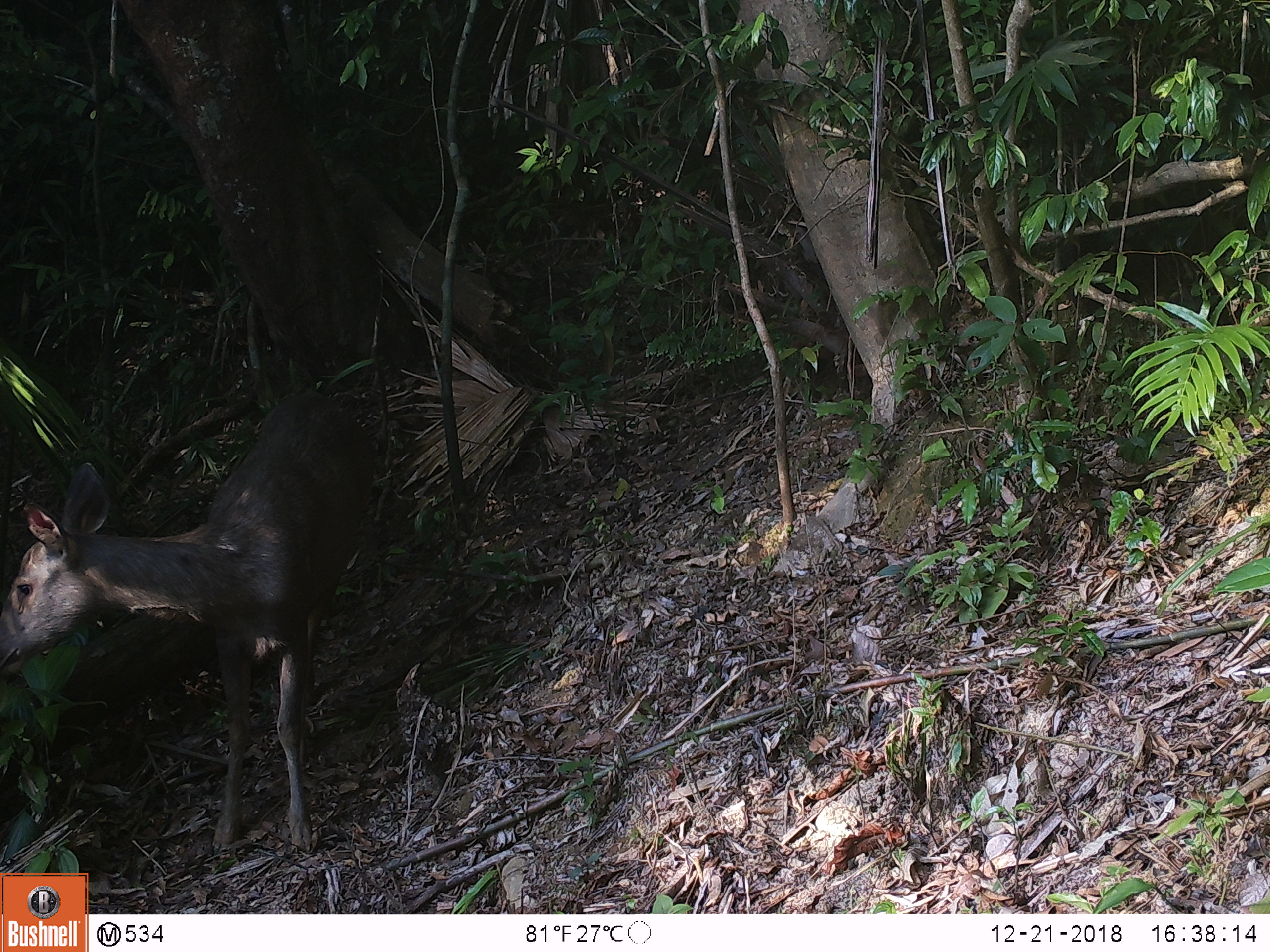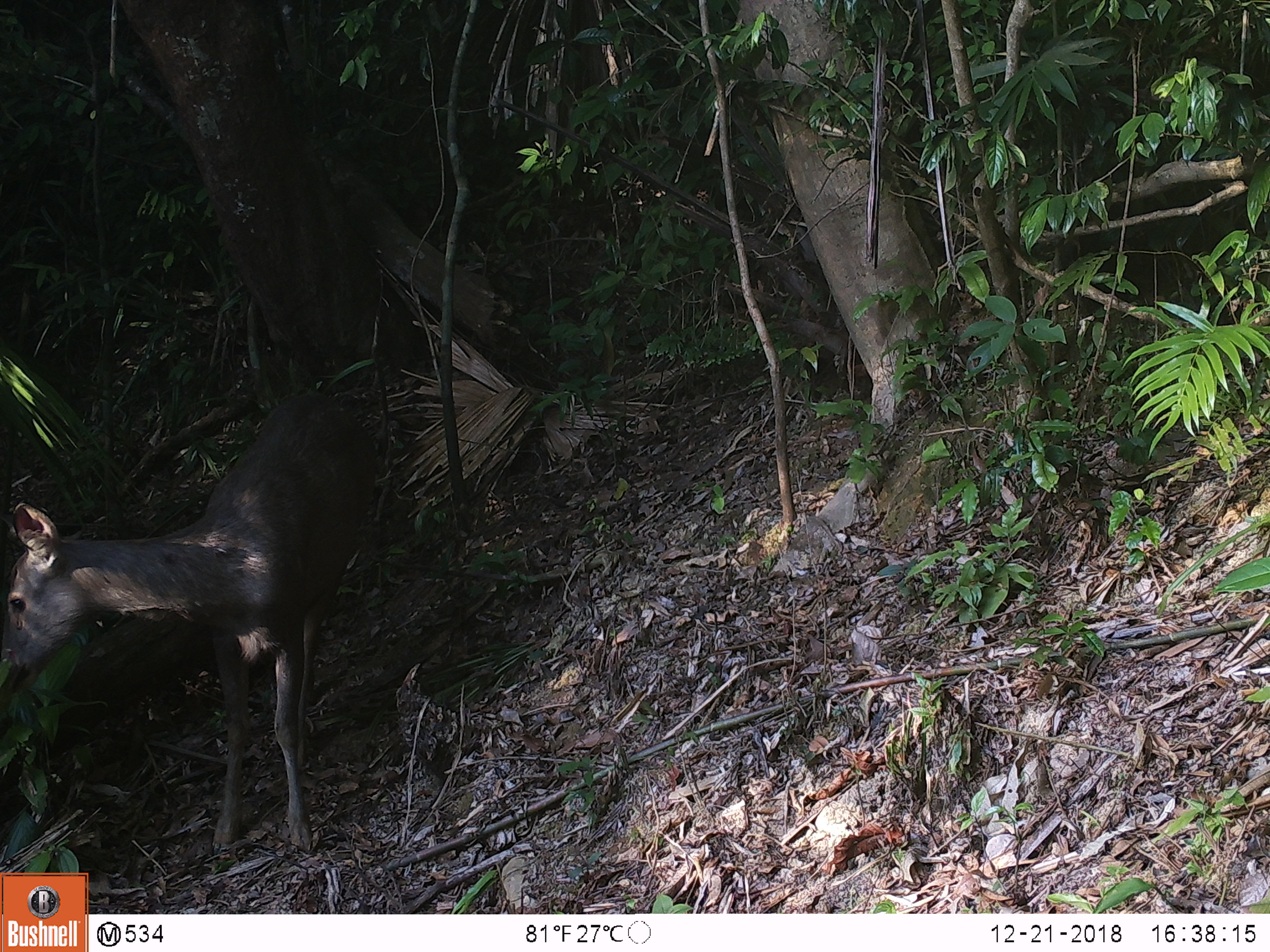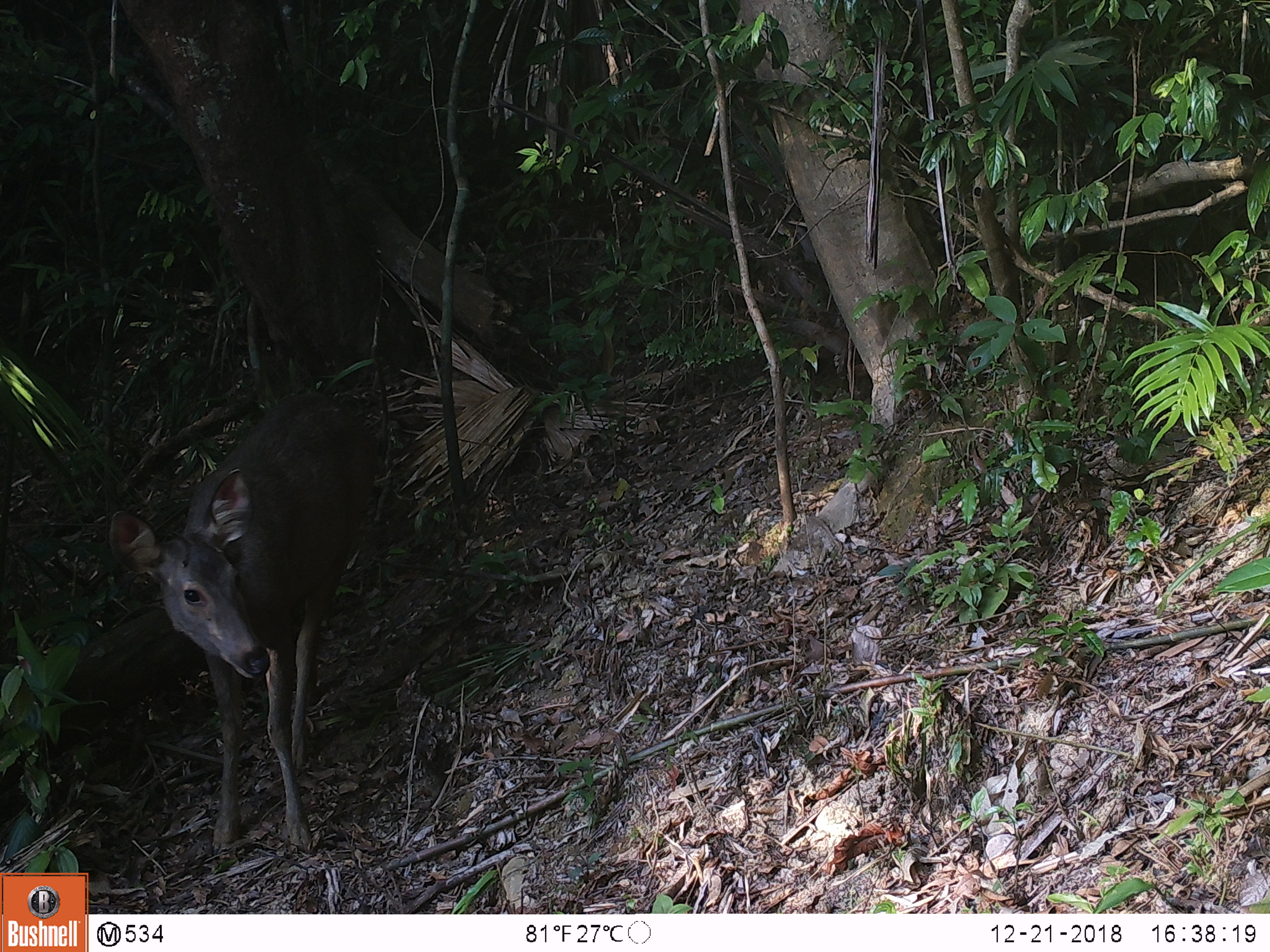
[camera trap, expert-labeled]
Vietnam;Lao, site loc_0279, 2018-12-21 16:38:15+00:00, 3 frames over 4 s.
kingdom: Animalia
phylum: Chordata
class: Mammalia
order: Artiodactyla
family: Cervidae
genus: Rusa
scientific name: Rusa unicolor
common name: sambar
Sambar (Rusa unicolor). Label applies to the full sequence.